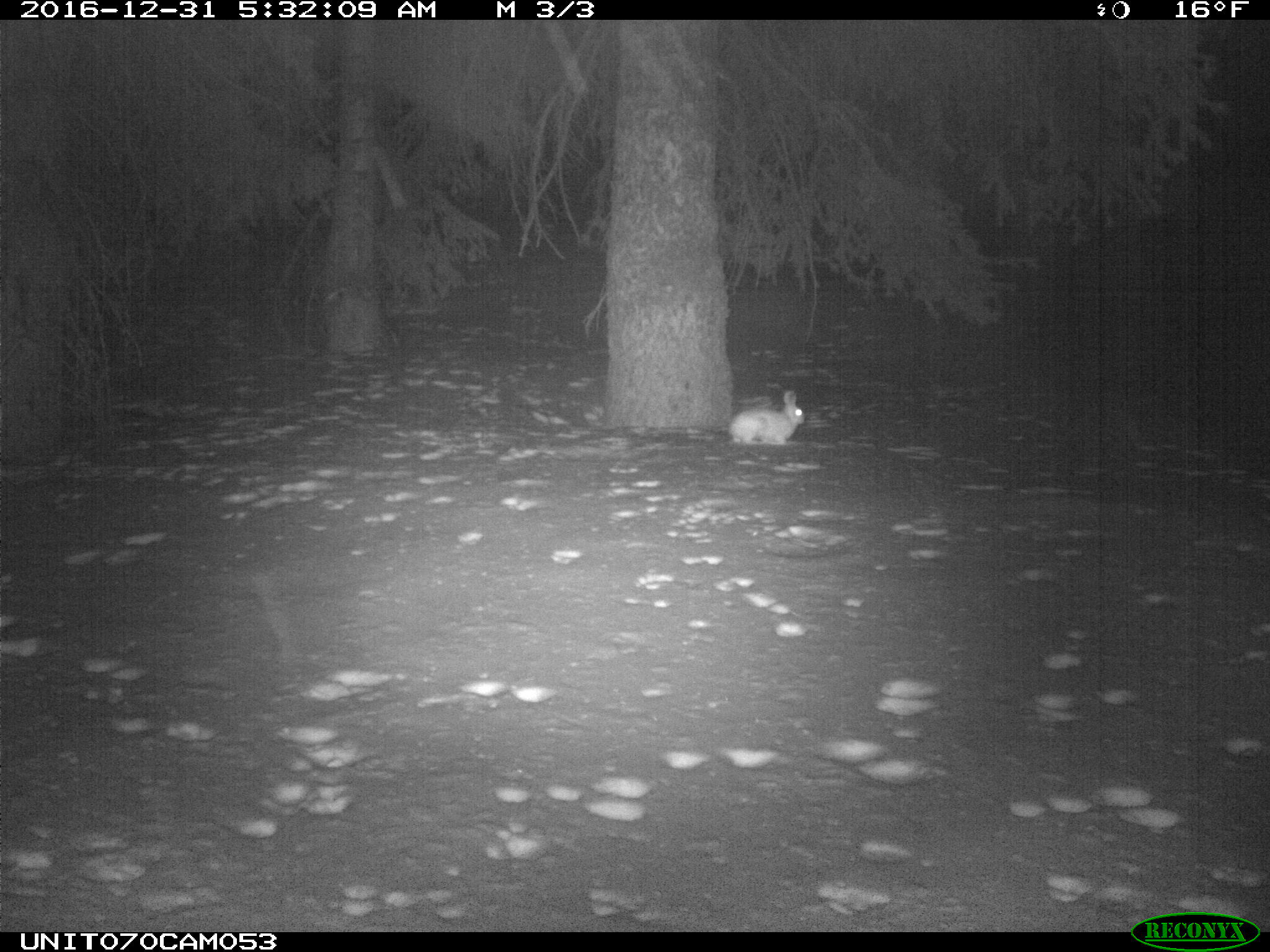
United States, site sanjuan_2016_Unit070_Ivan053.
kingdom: Animalia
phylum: Chordata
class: Mammalia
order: Lagomorpha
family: Leporidae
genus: Lepus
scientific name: Lepus americanus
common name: snowshoe hare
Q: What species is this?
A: Lepus americanus (snowshoe hare).